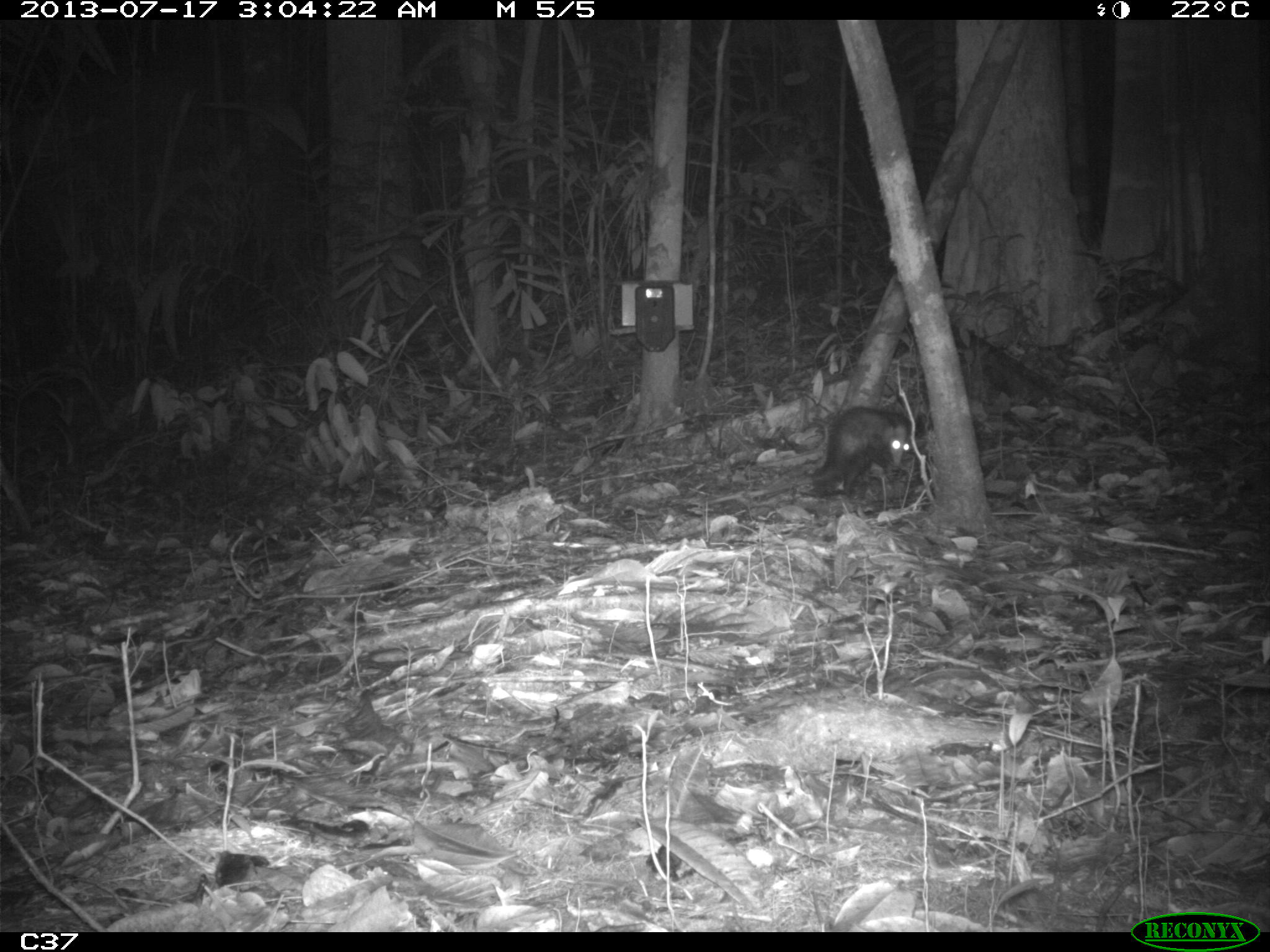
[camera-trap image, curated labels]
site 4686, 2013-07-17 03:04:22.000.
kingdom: Animalia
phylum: Chordata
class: Mammalia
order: Didelphimorphia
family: Didelphidae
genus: Didelphis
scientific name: Didelphis imperfecta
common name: guianan white-eared opossum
Didelphis imperfecta (guianan white-eared opossum), count 1, sex female.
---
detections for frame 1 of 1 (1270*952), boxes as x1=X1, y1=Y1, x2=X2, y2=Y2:
didelphis imperfecta: x1=709, y1=406, x2=912, y2=506